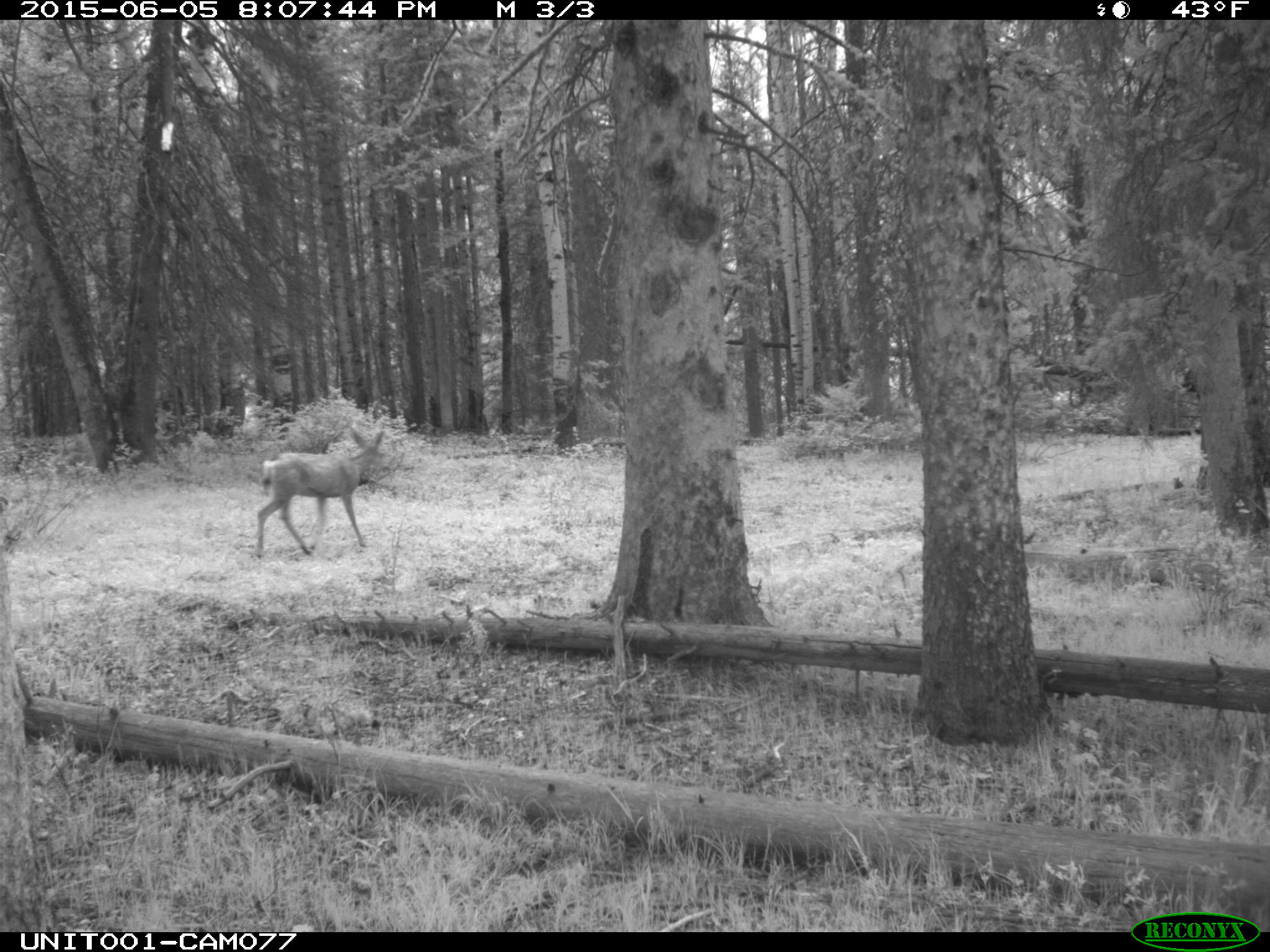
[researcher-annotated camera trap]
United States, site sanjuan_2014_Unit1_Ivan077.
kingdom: Animalia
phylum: Chordata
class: Mammalia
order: Artiodactyla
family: Cervidae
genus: Odocoileus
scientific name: Odocoileus hemionus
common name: mule deer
Odocoileus hemionus (mule deer).